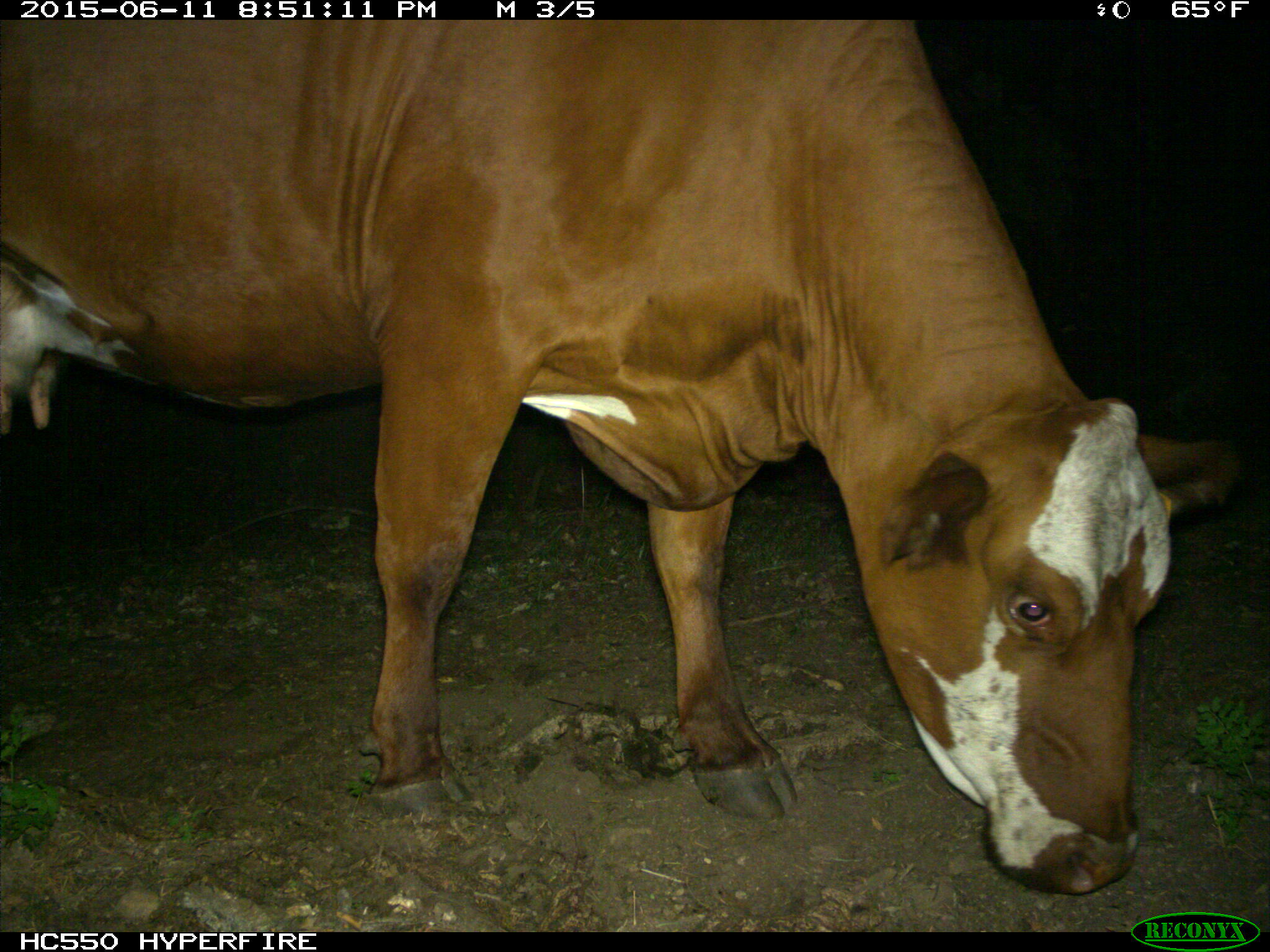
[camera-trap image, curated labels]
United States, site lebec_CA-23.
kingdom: Animalia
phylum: Chordata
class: Mammalia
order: Artiodactyla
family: Bovidae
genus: Bos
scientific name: Bos taurus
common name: domestic cow